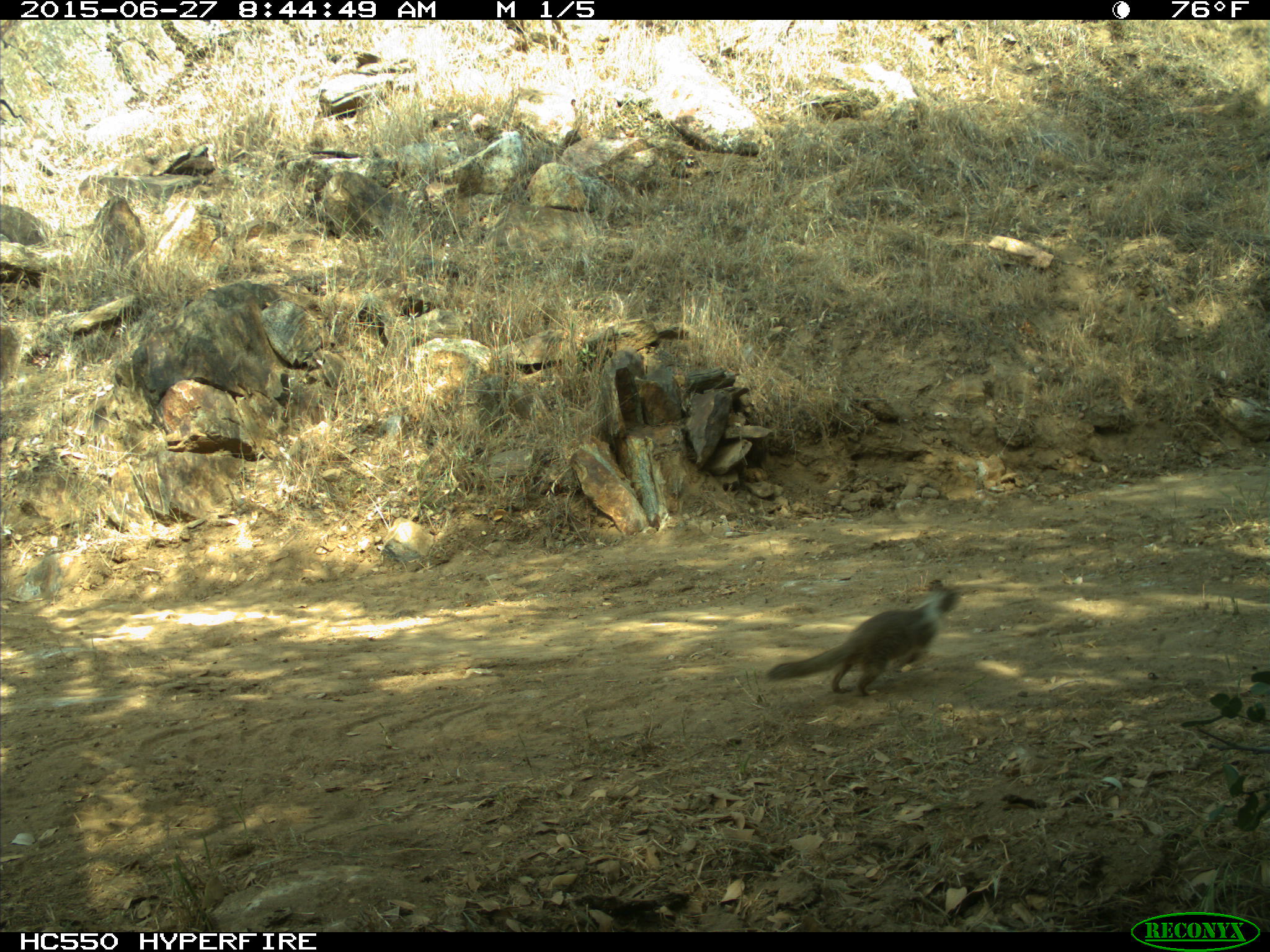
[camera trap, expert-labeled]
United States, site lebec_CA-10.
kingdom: Animalia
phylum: Chordata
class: Mammalia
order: Rodentia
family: Sciuridae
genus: Otospermophilus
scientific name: Otospermophilus beecheyi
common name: california ground squirrel